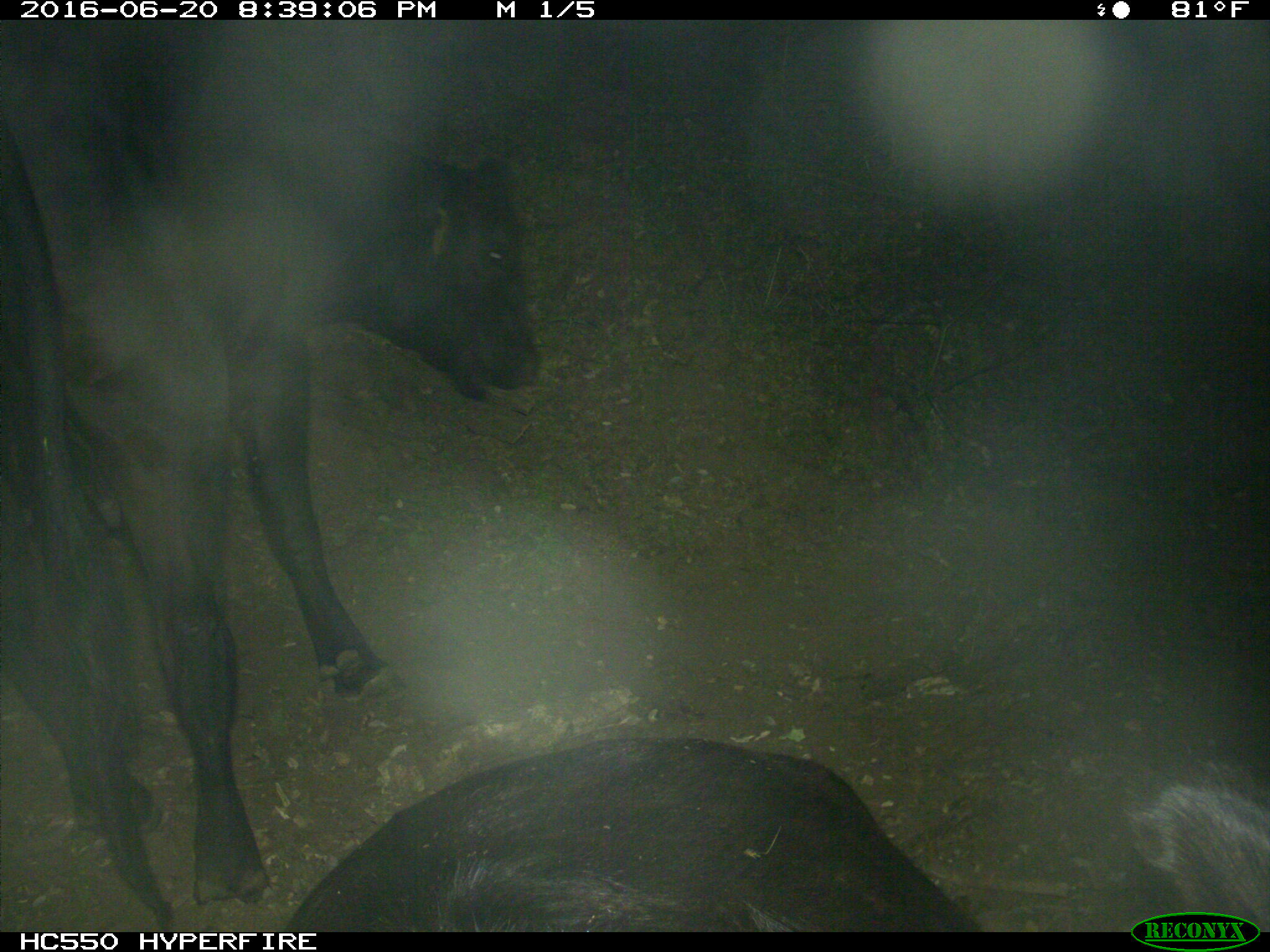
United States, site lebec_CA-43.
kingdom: Animalia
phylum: Chordata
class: Mammalia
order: Artiodactyla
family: Bovidae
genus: Bos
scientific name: Bos taurus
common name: domestic cow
Bos taurus (domestic cow).